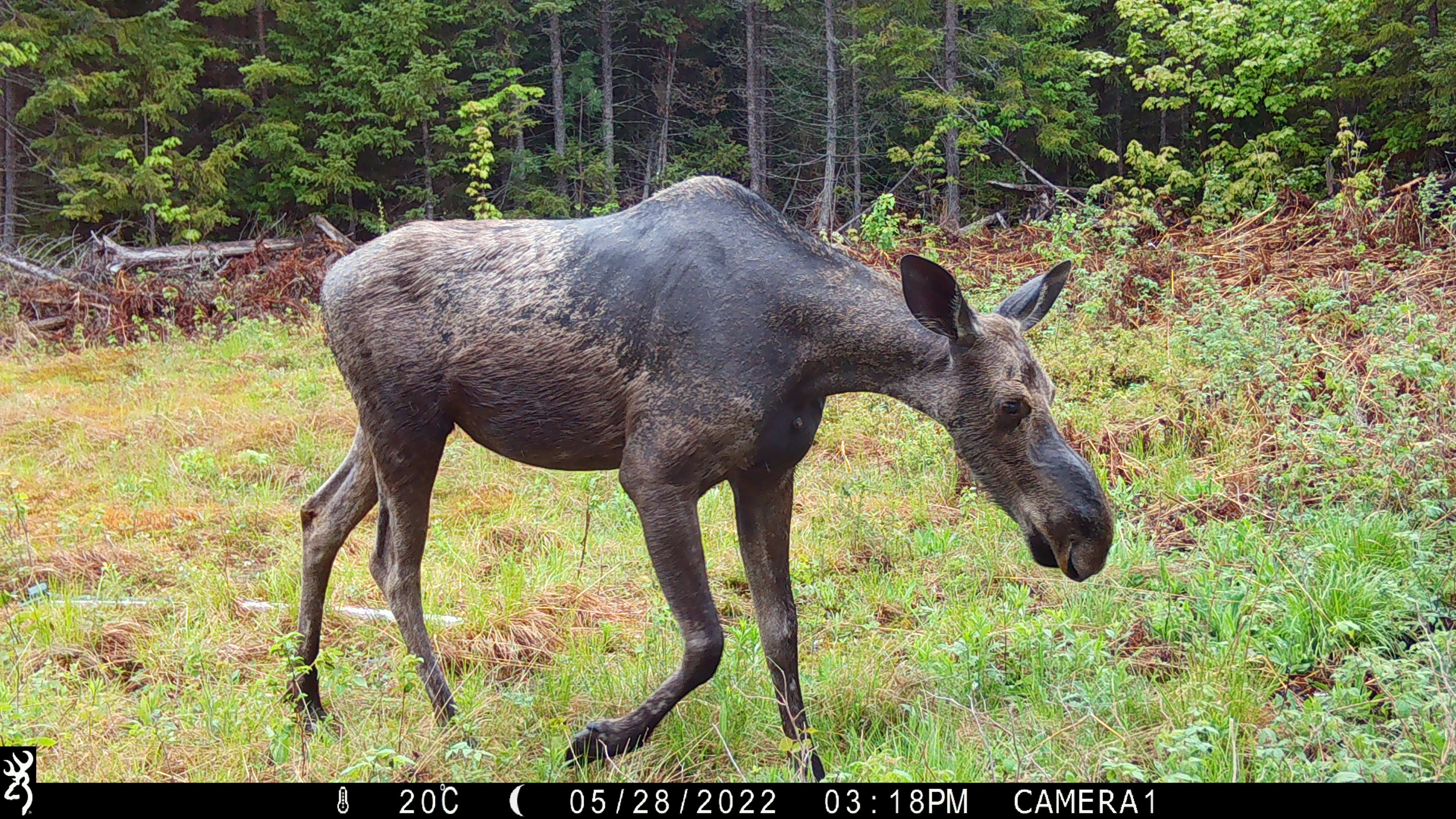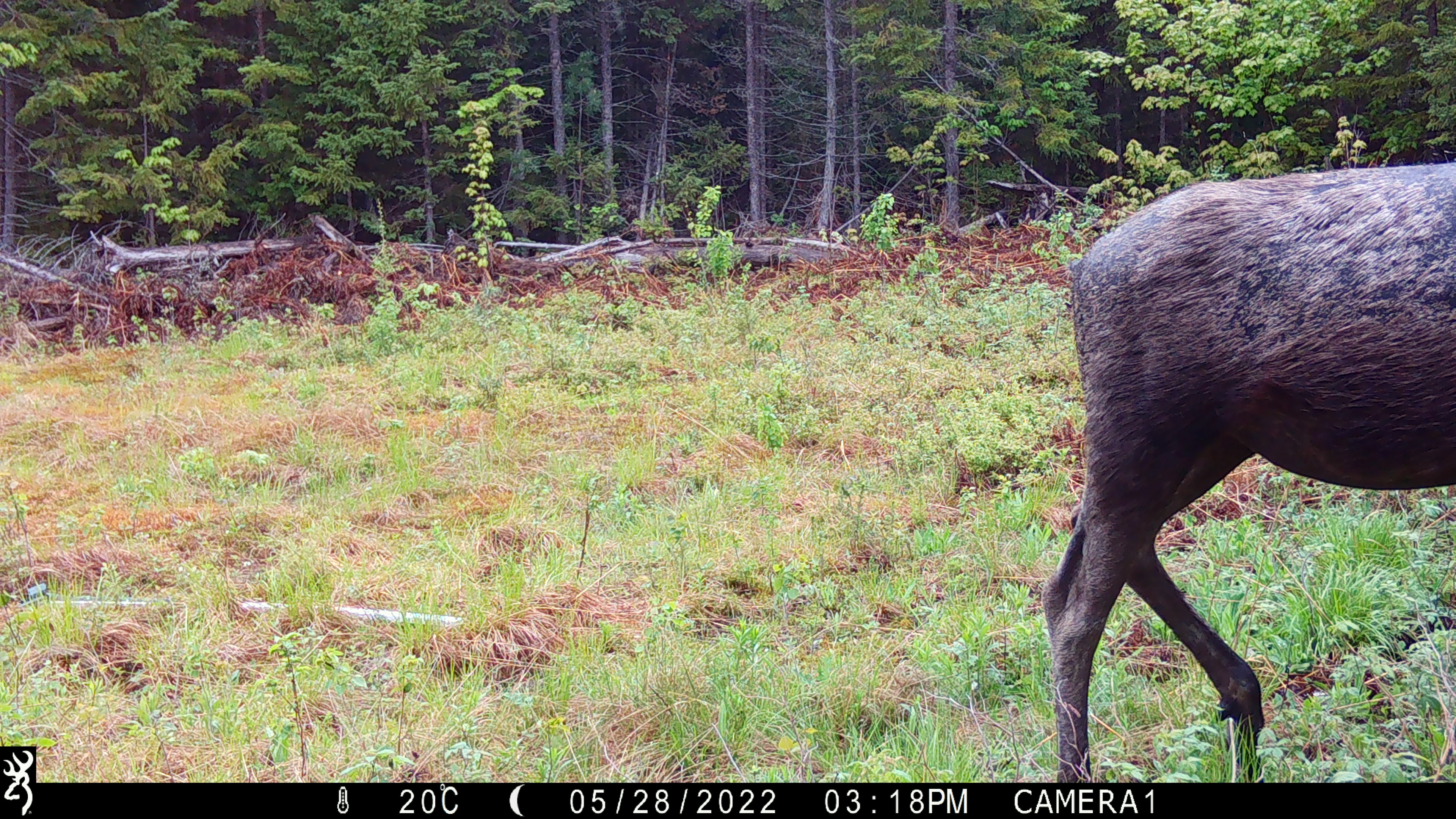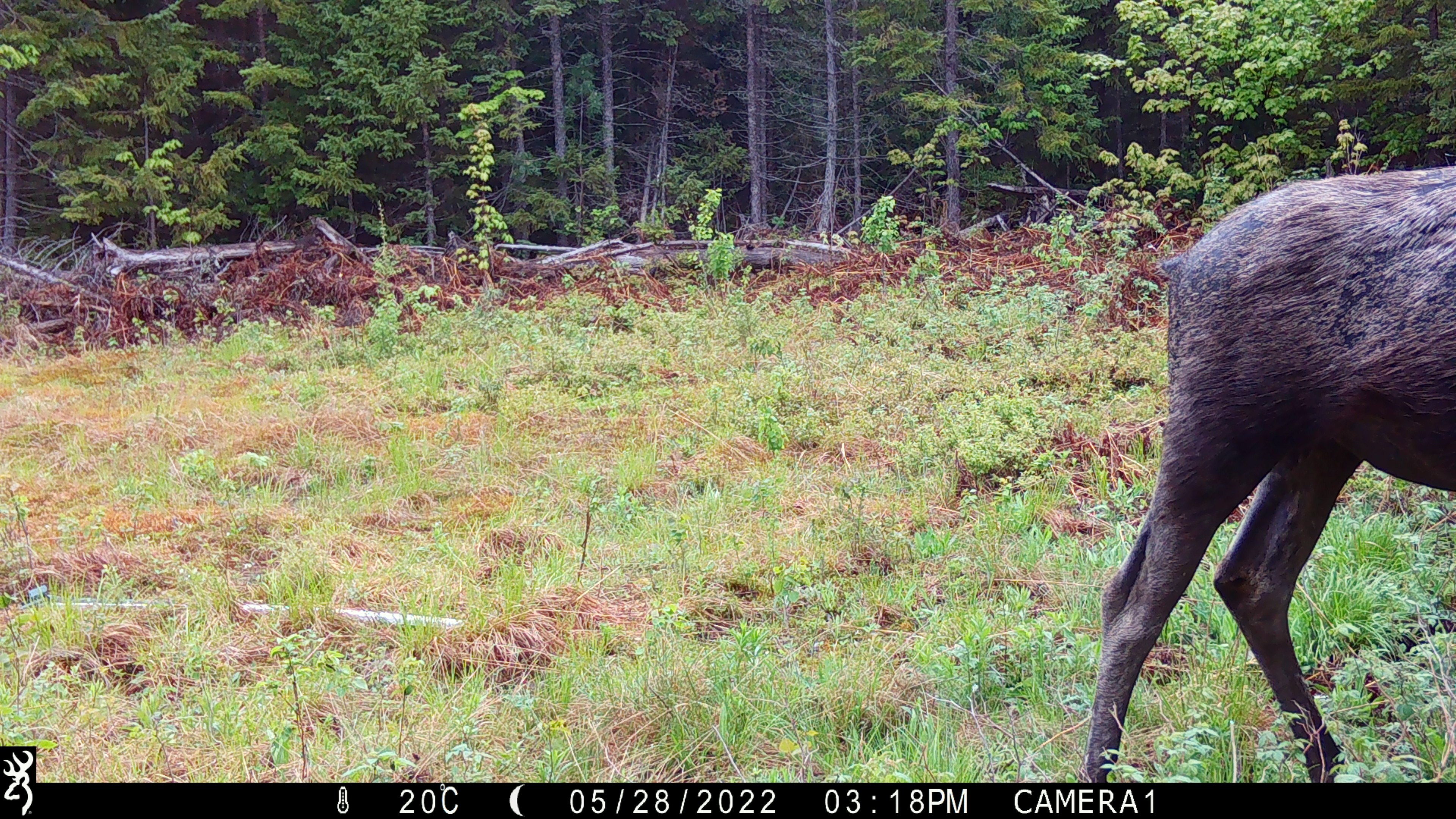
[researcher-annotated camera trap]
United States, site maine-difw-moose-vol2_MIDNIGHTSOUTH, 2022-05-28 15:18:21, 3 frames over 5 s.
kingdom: Animalia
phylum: Chordata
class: Mammalia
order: Artiodactyla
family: Cervidae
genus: Alces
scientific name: Alces alces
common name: moose